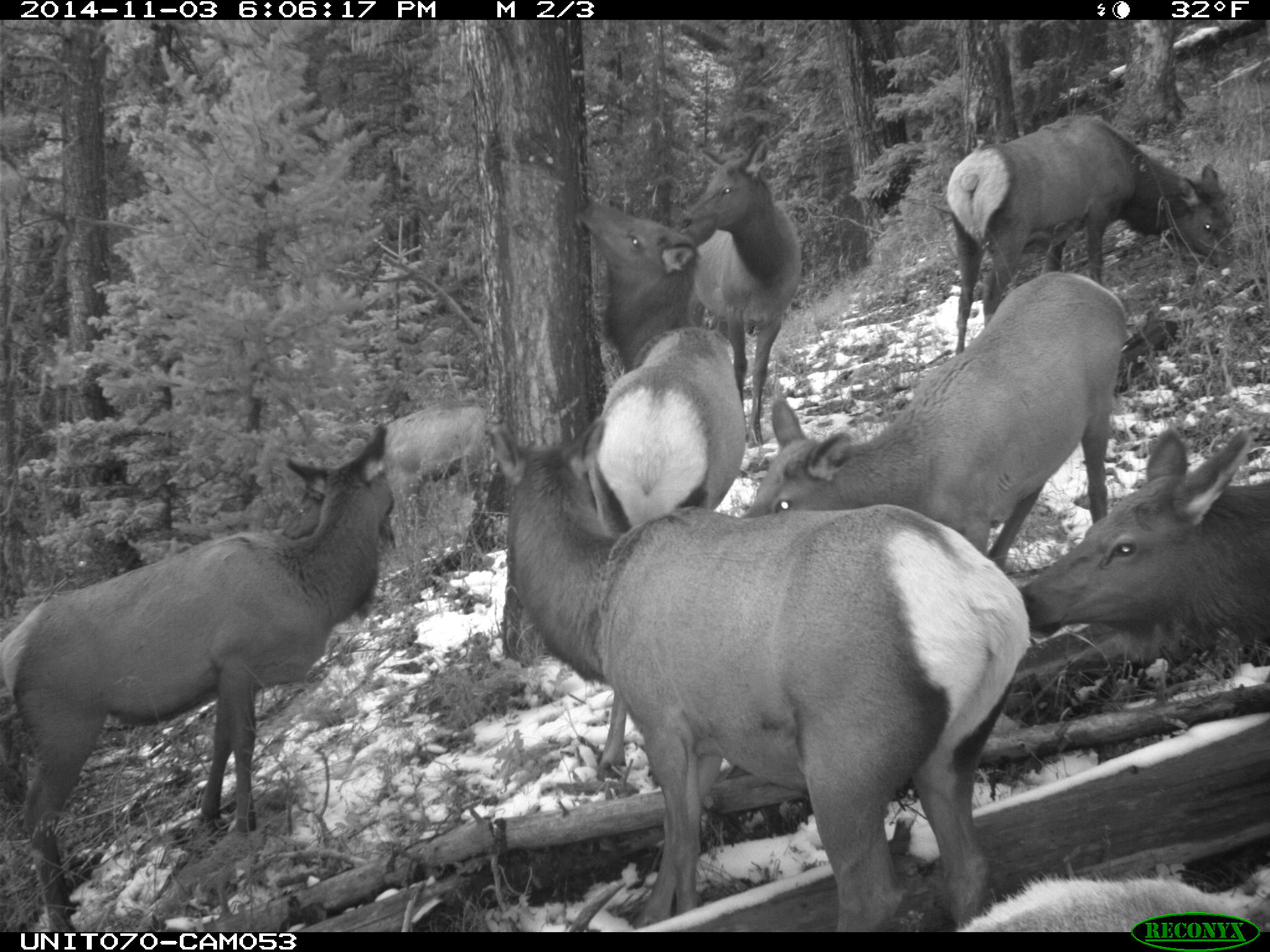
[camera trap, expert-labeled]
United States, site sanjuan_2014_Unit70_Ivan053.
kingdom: Animalia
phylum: Chordata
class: Mammalia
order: Artiodactyla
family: Cervidae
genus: Cervus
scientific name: Cervus elaphus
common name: red deer